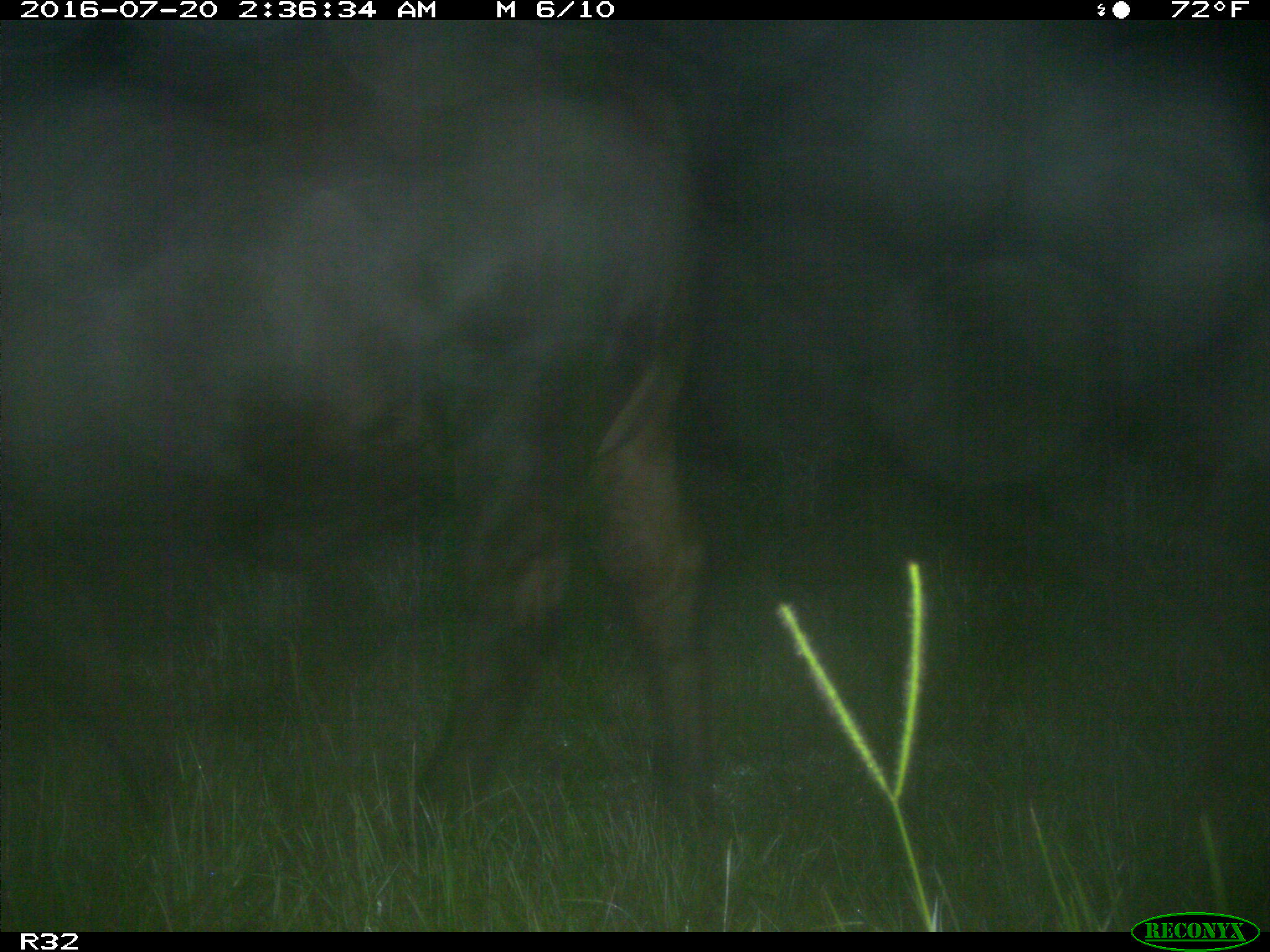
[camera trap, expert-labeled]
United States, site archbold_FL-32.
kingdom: Animalia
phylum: Chordata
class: Mammalia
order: Artiodactyla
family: Bovidae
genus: Bos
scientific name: Bos taurus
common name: domestic cow